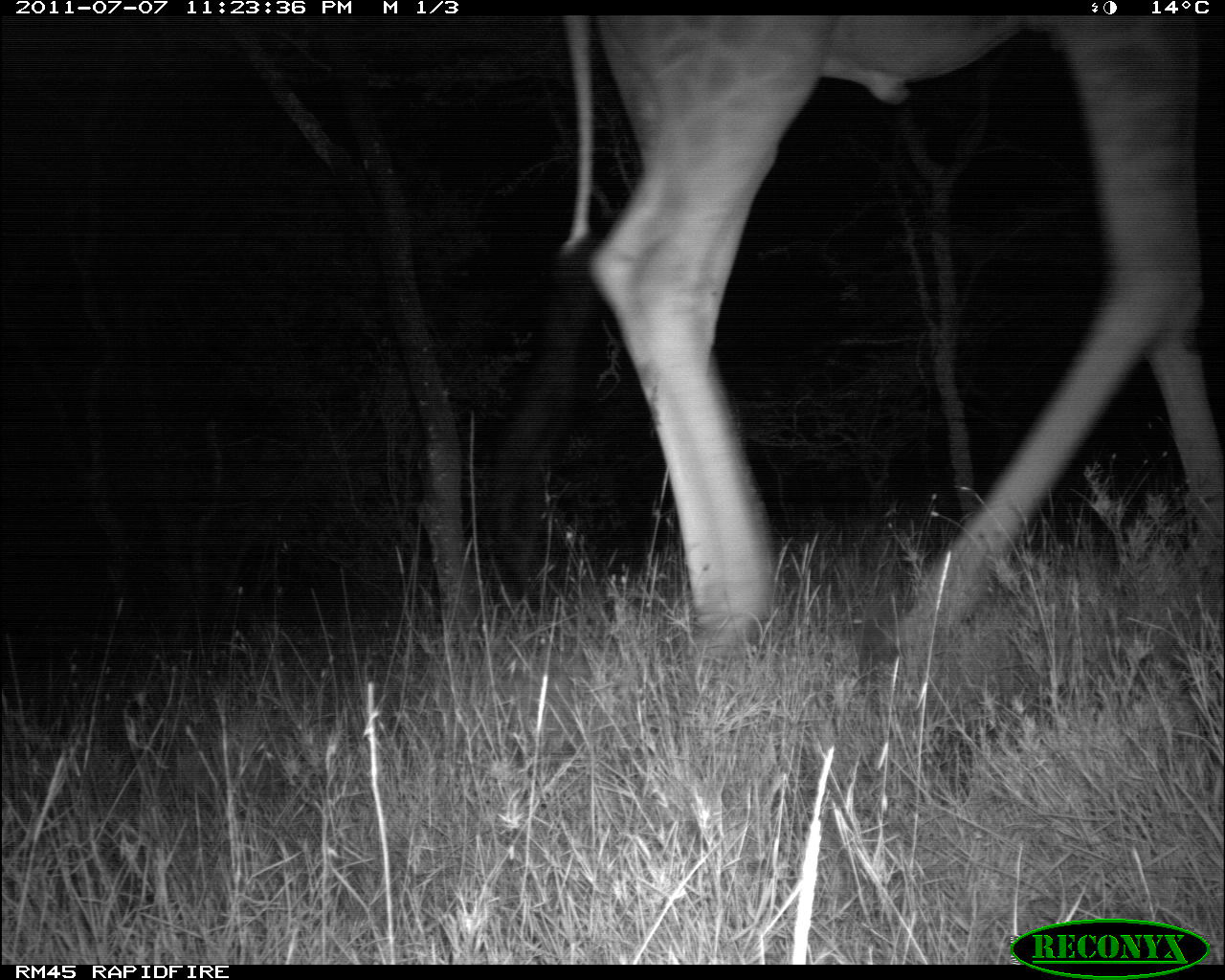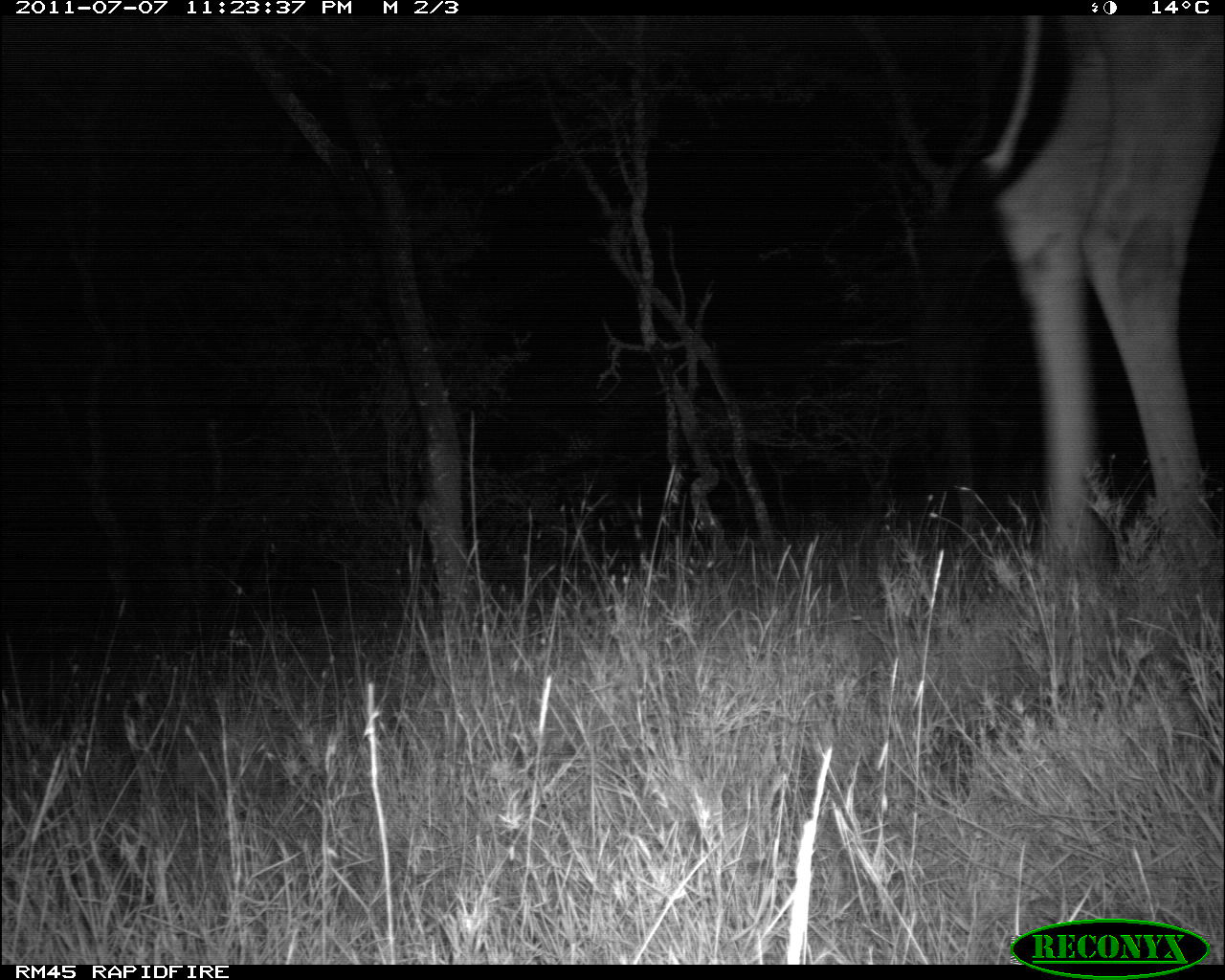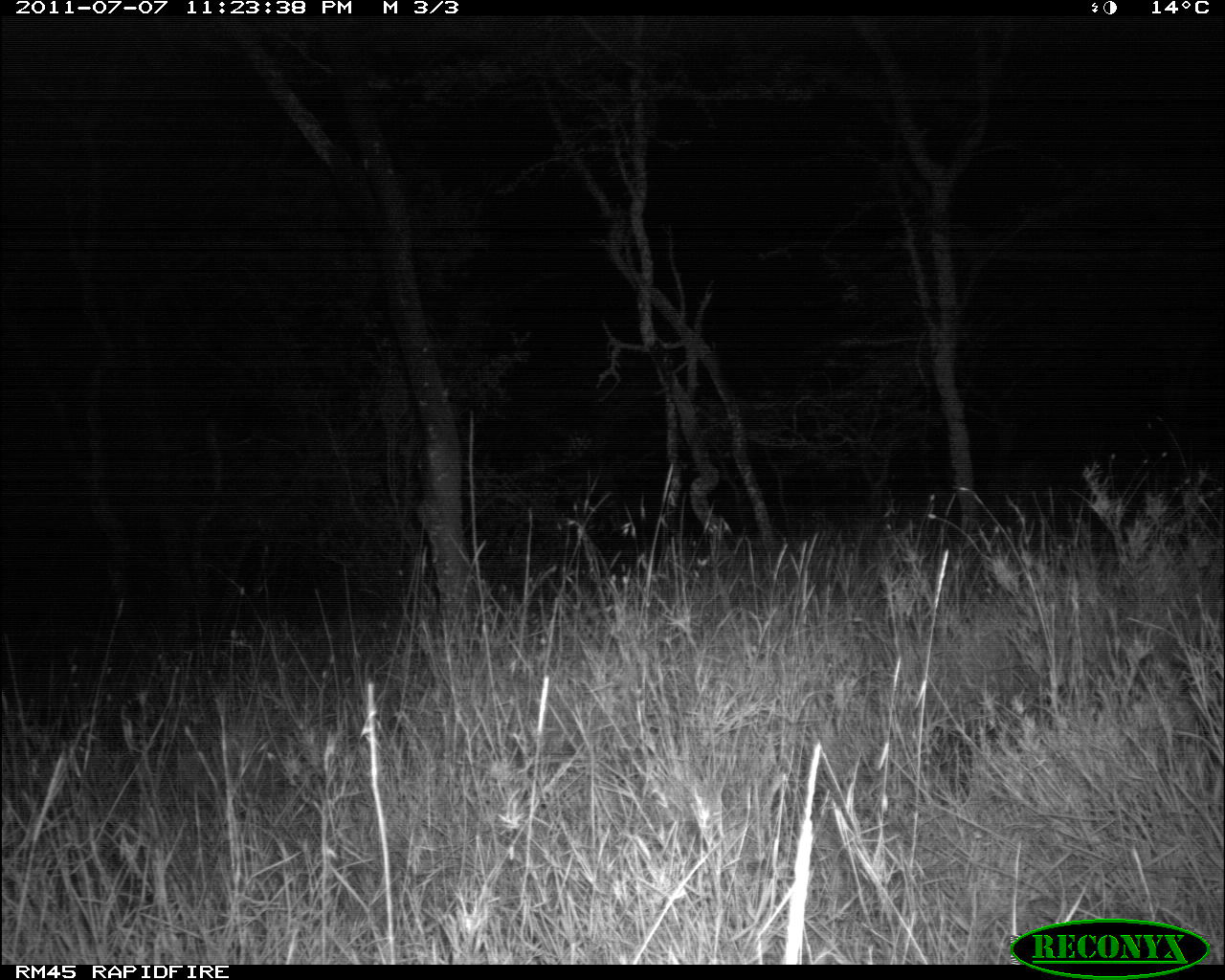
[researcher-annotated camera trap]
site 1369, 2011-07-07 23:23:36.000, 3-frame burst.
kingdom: Animalia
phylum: Chordata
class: Mammalia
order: Artiodactyla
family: Giraffidae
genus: Giraffa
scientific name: Giraffa camelopardalis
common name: giraffe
Giraffa camelopardalis (giraffe), count 1.